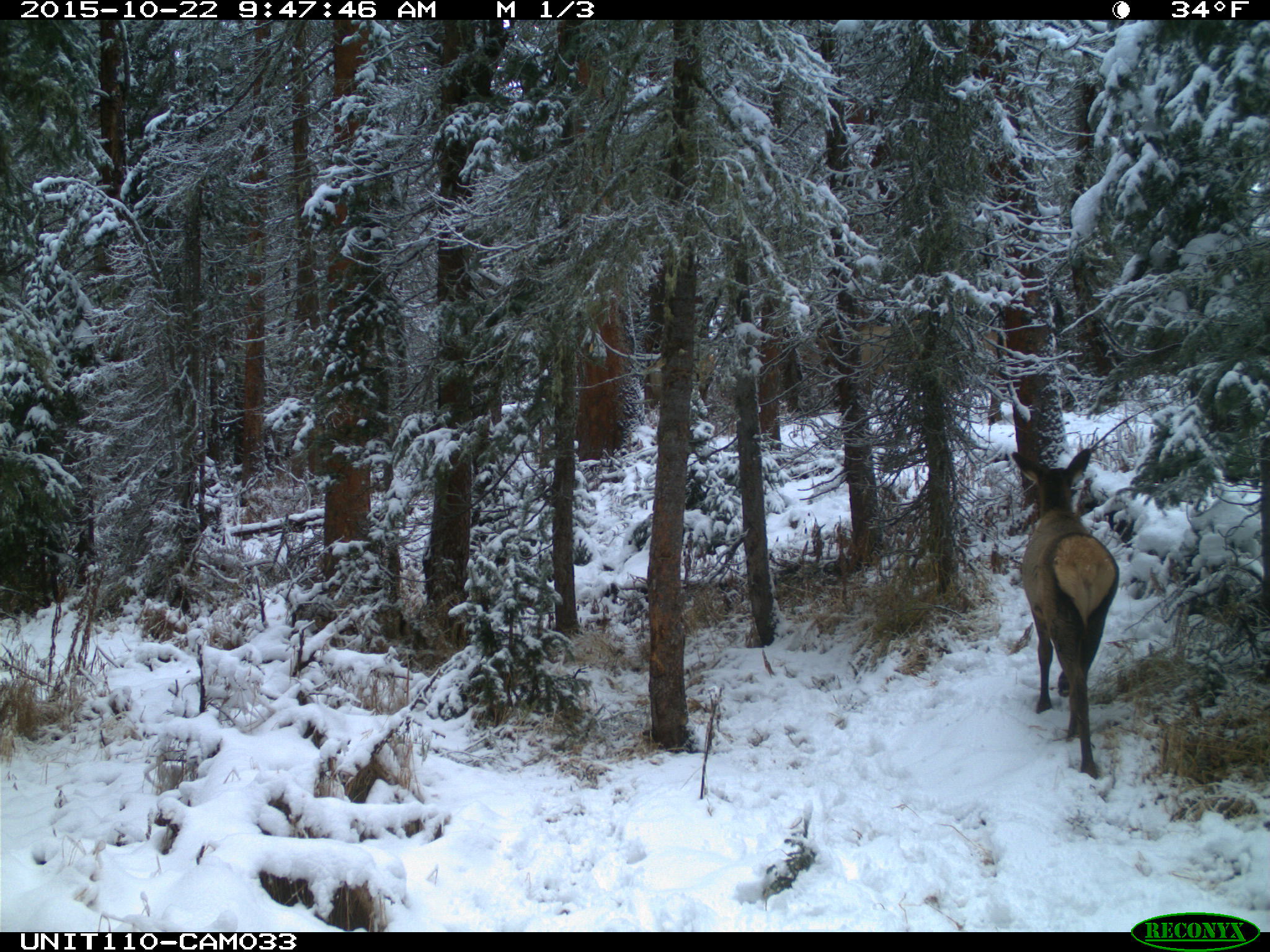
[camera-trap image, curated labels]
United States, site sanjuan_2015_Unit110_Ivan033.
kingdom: Animalia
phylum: Chordata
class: Mammalia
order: Artiodactyla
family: Cervidae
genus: Cervus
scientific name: Cervus elaphus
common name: red deer